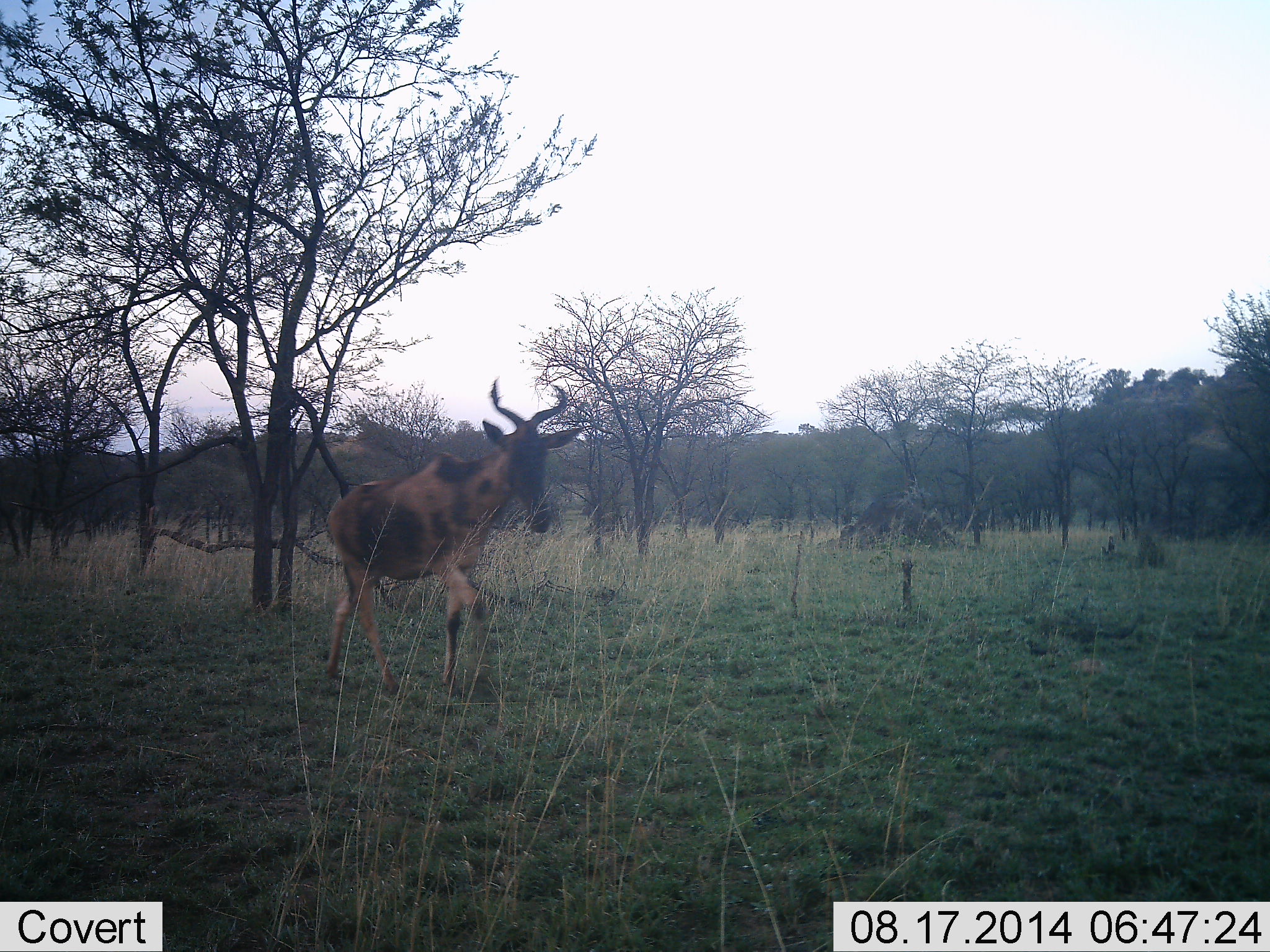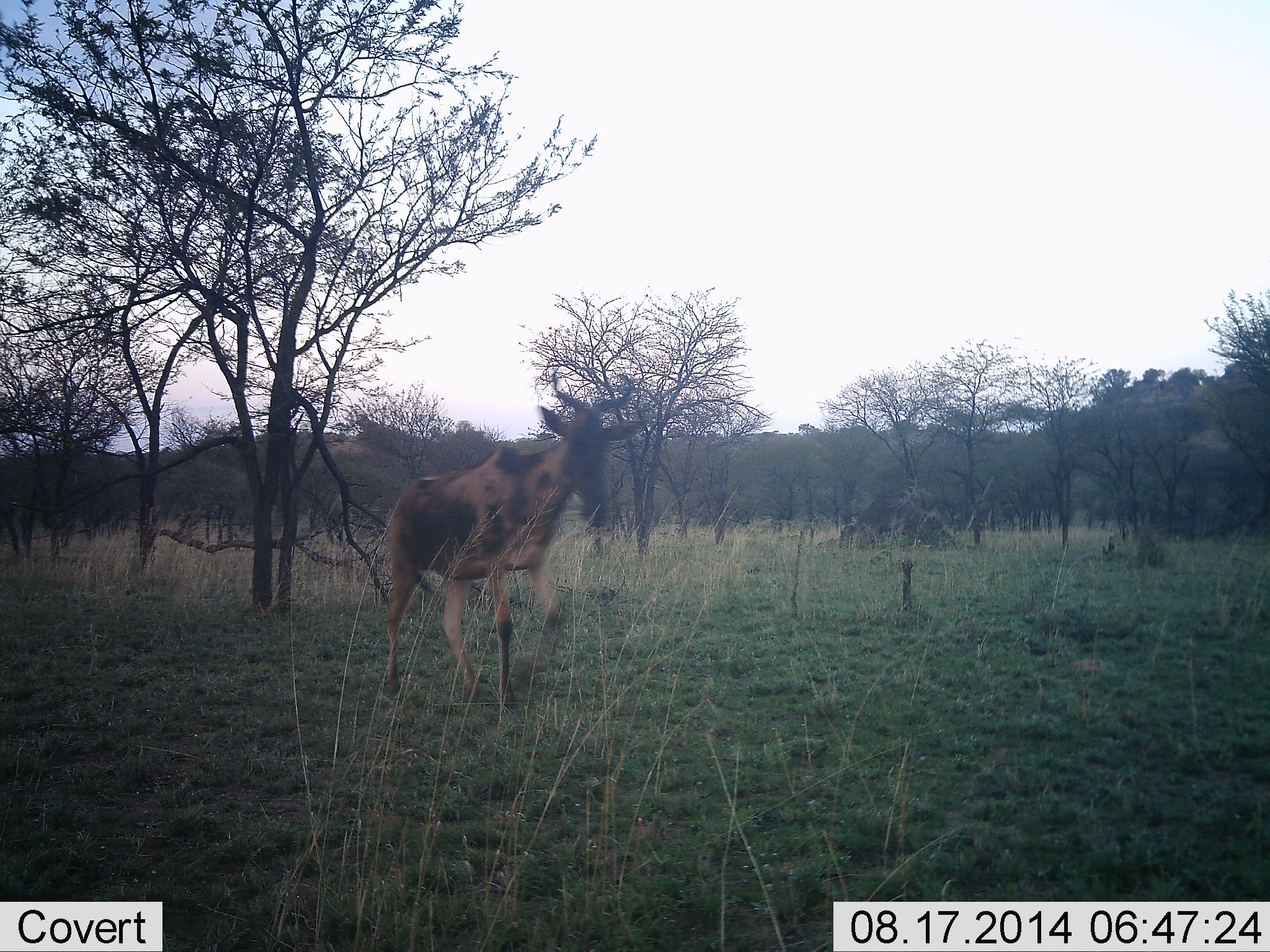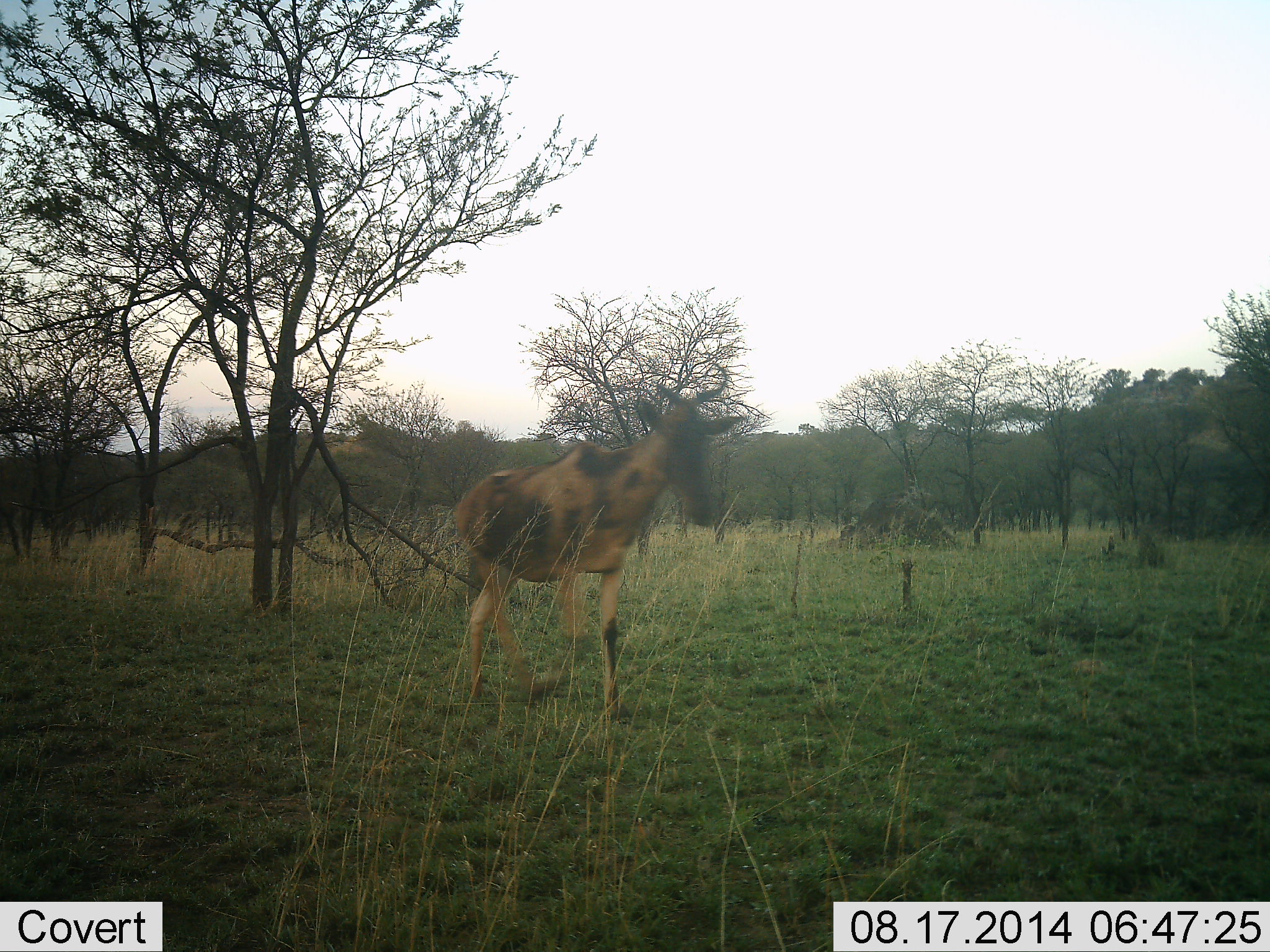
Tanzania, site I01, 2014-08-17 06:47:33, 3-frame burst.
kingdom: Animalia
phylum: Chordata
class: Mammalia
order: Artiodactyla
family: Bovidae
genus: Alcelaphus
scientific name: Alcelaphus buselaphus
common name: hartebeest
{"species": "hartebeest (Alcelaphus buselaphus)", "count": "1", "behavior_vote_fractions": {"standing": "0%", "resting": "0%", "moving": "100%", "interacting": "0%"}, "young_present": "0%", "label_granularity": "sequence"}